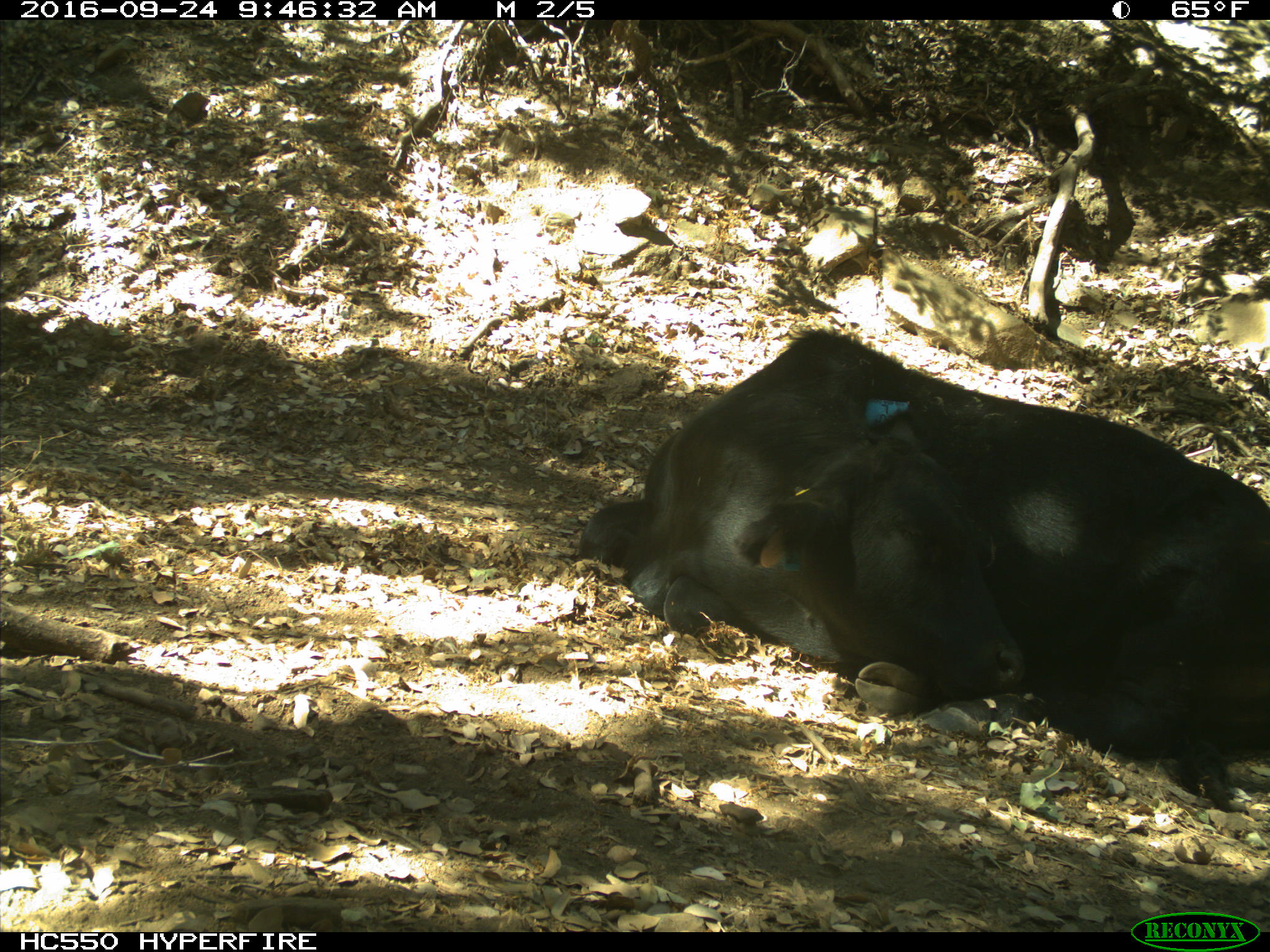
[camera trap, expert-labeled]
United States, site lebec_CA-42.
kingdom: Animalia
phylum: Chordata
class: Mammalia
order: Artiodactyla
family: Bovidae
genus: Bos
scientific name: Bos taurus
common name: domestic cow